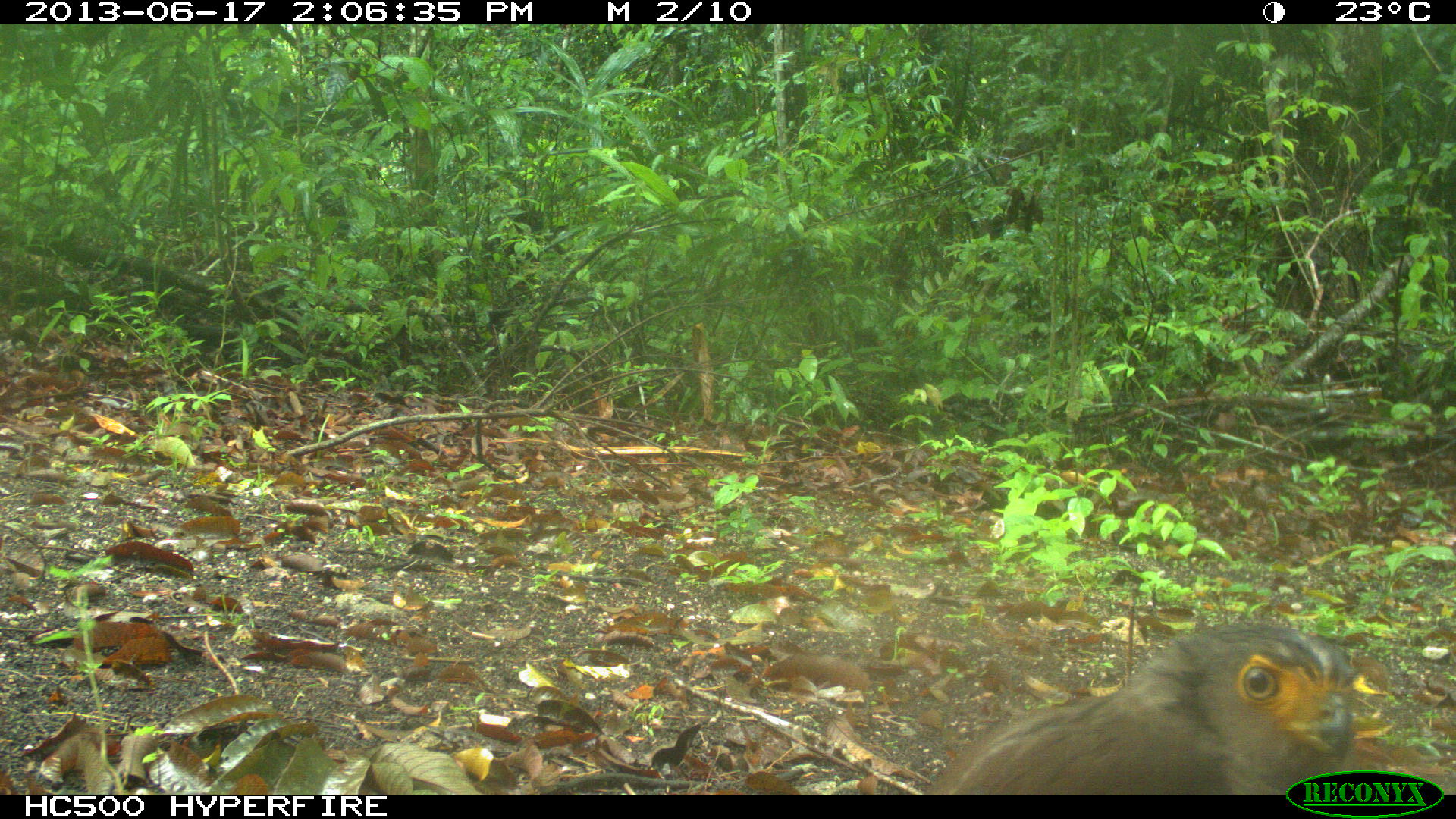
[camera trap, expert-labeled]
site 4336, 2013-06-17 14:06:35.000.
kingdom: Animalia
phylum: Chordata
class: Aves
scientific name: Aves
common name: birds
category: unknown raptor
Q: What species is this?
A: Unknown raptor (birds) (Aves).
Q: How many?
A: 1.